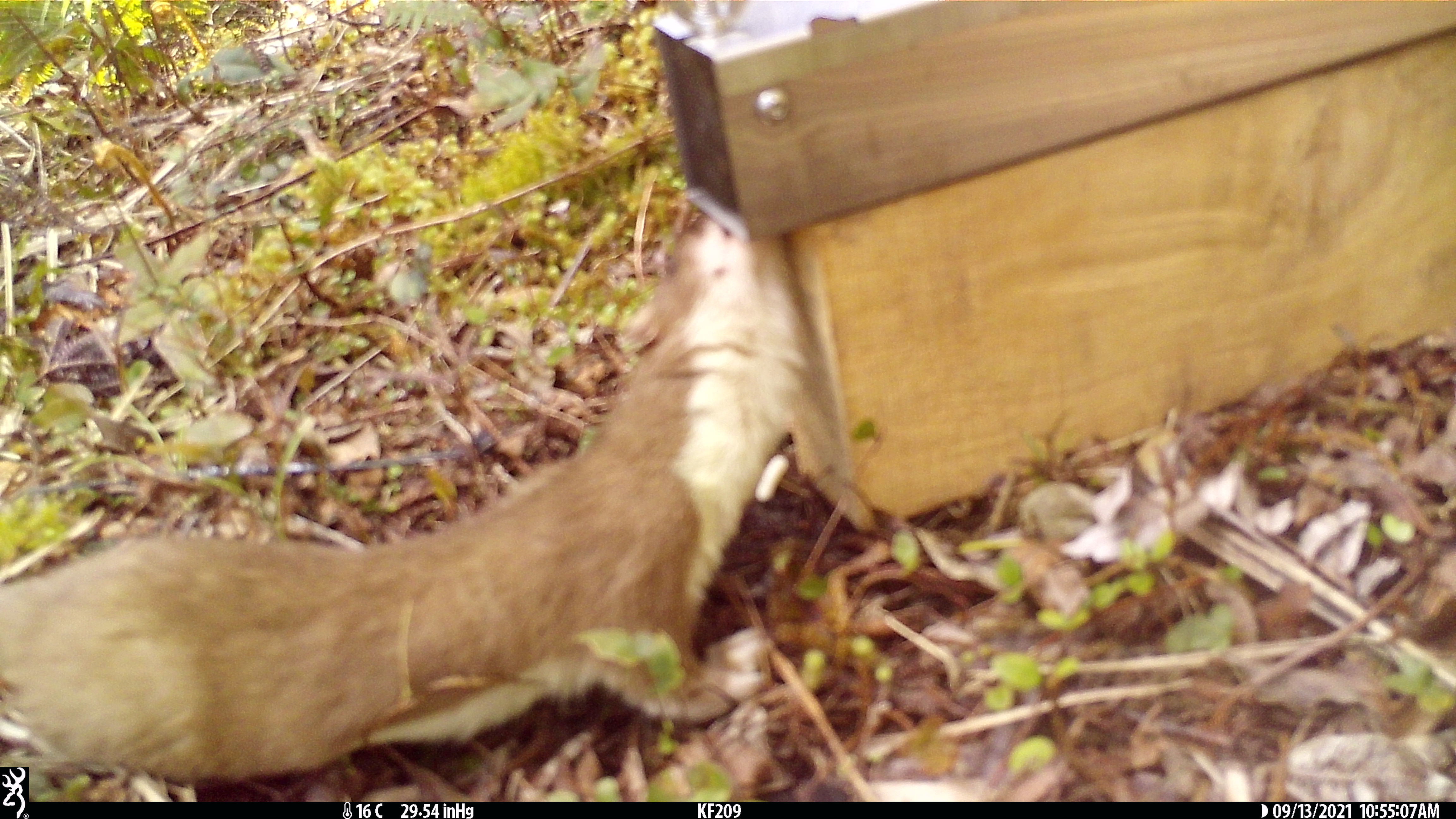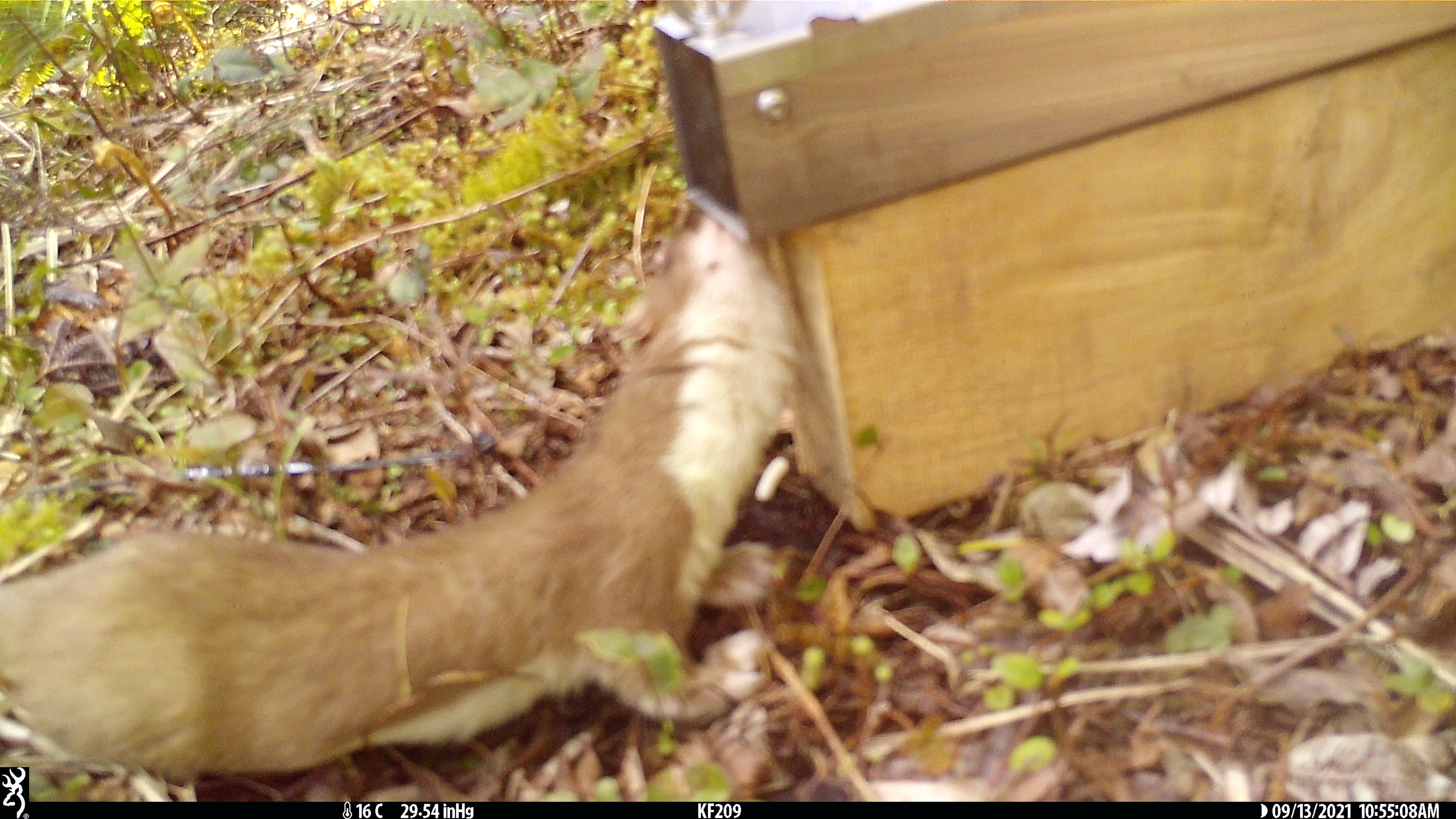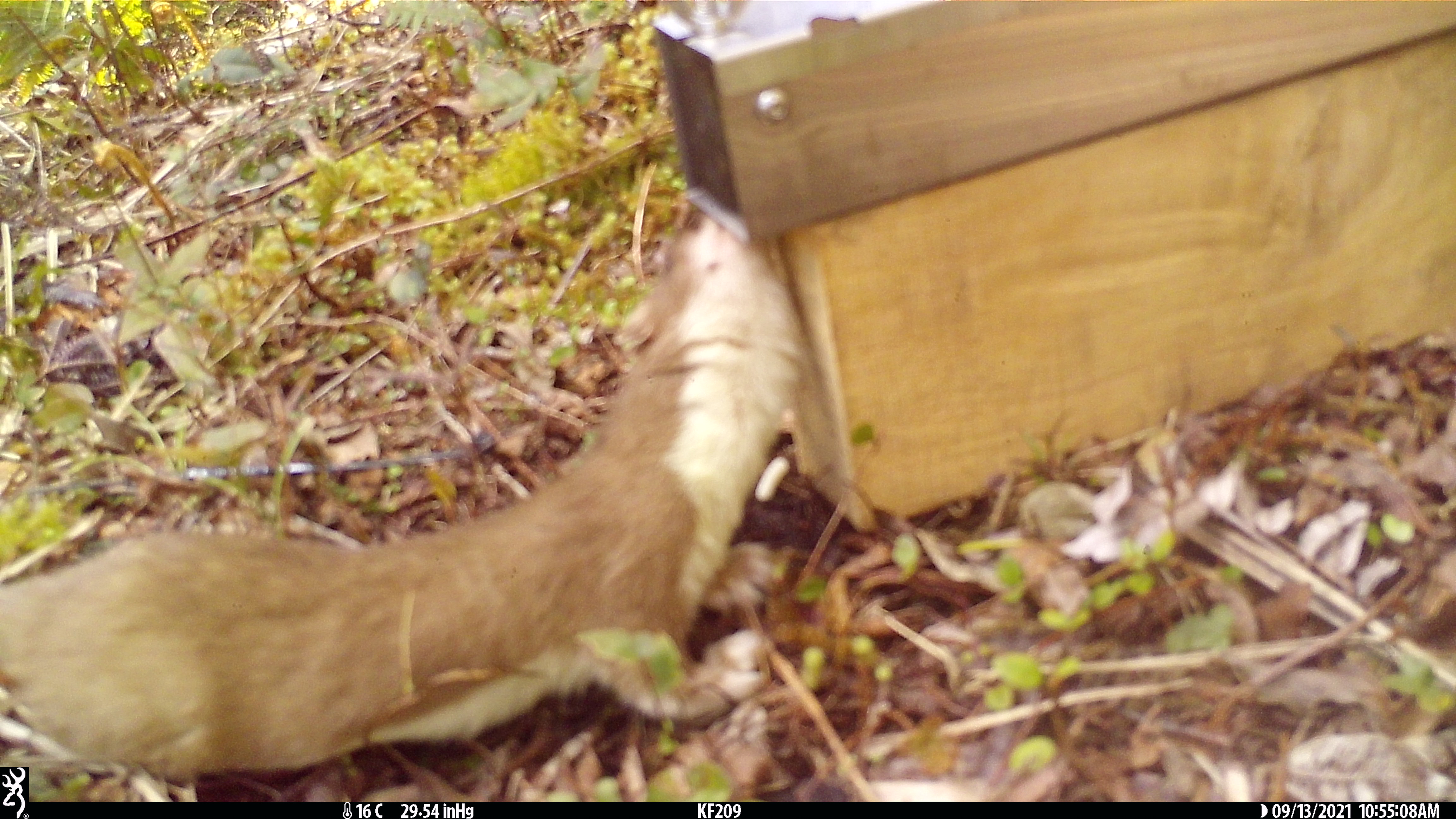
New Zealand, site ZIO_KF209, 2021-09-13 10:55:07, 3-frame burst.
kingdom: Animalia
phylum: Chordata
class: Mammalia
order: Carnivora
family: Mustelidae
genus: Mustela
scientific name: Mustela erminea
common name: stoat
Stoat (Mustela erminea).